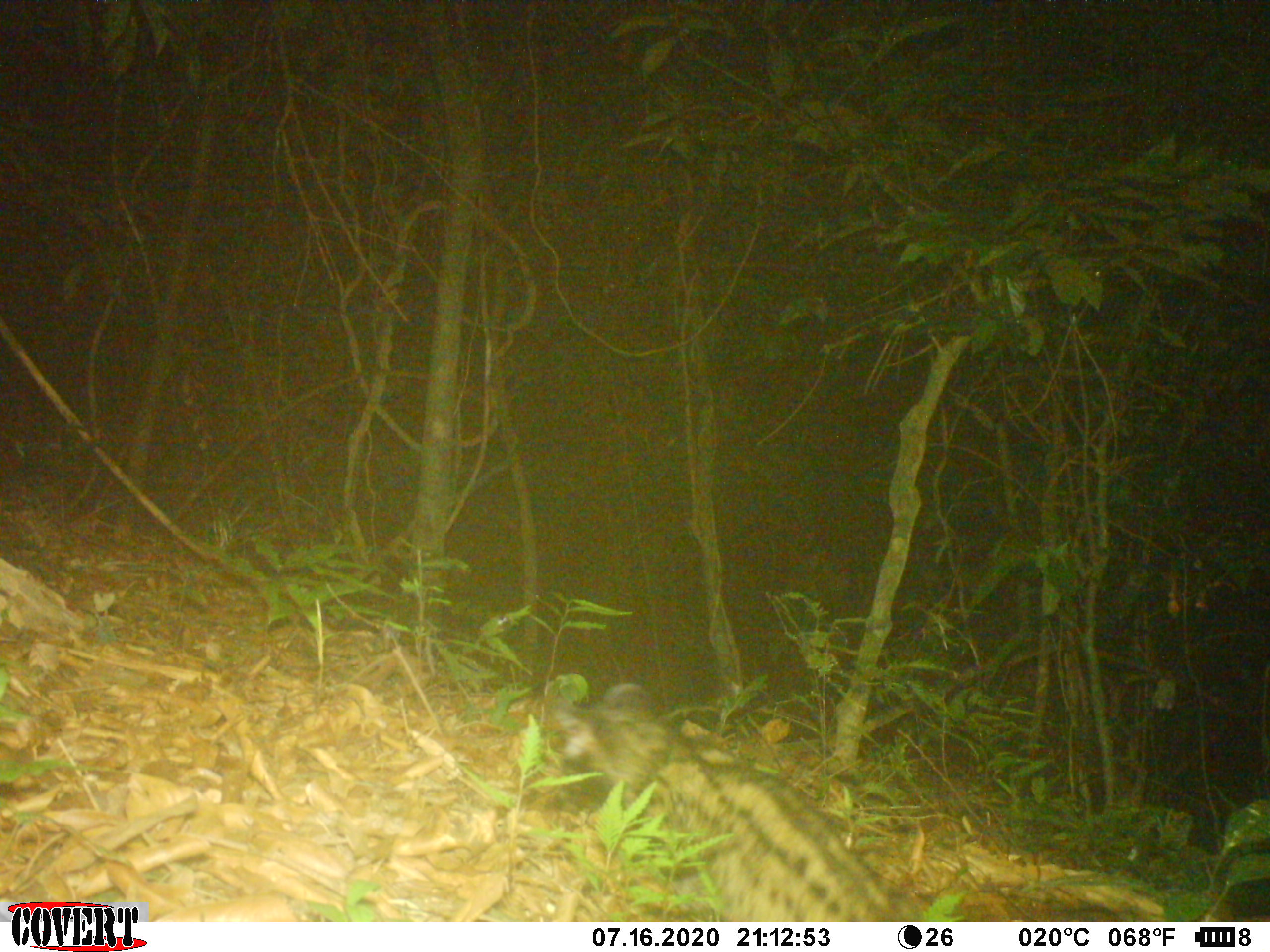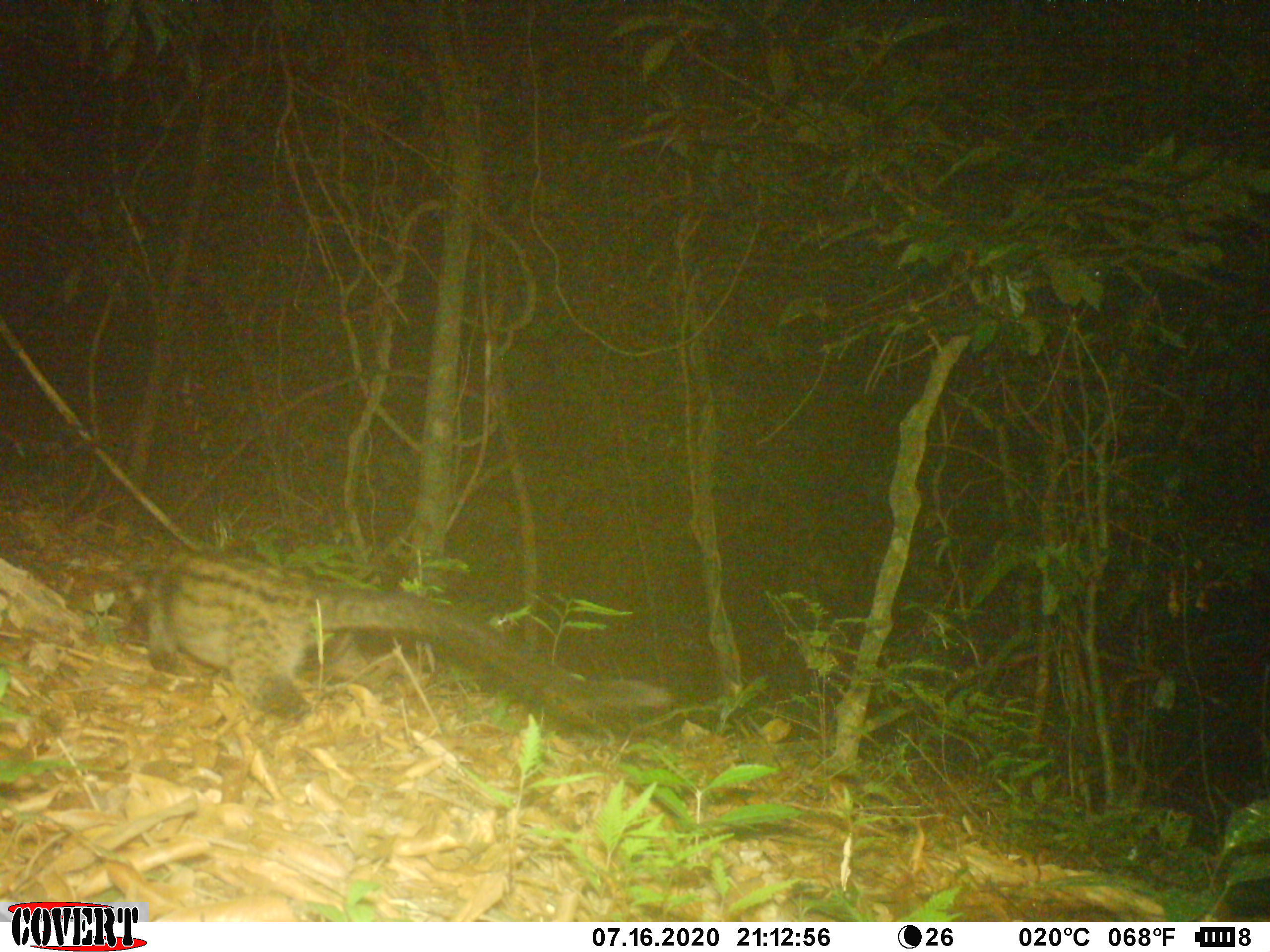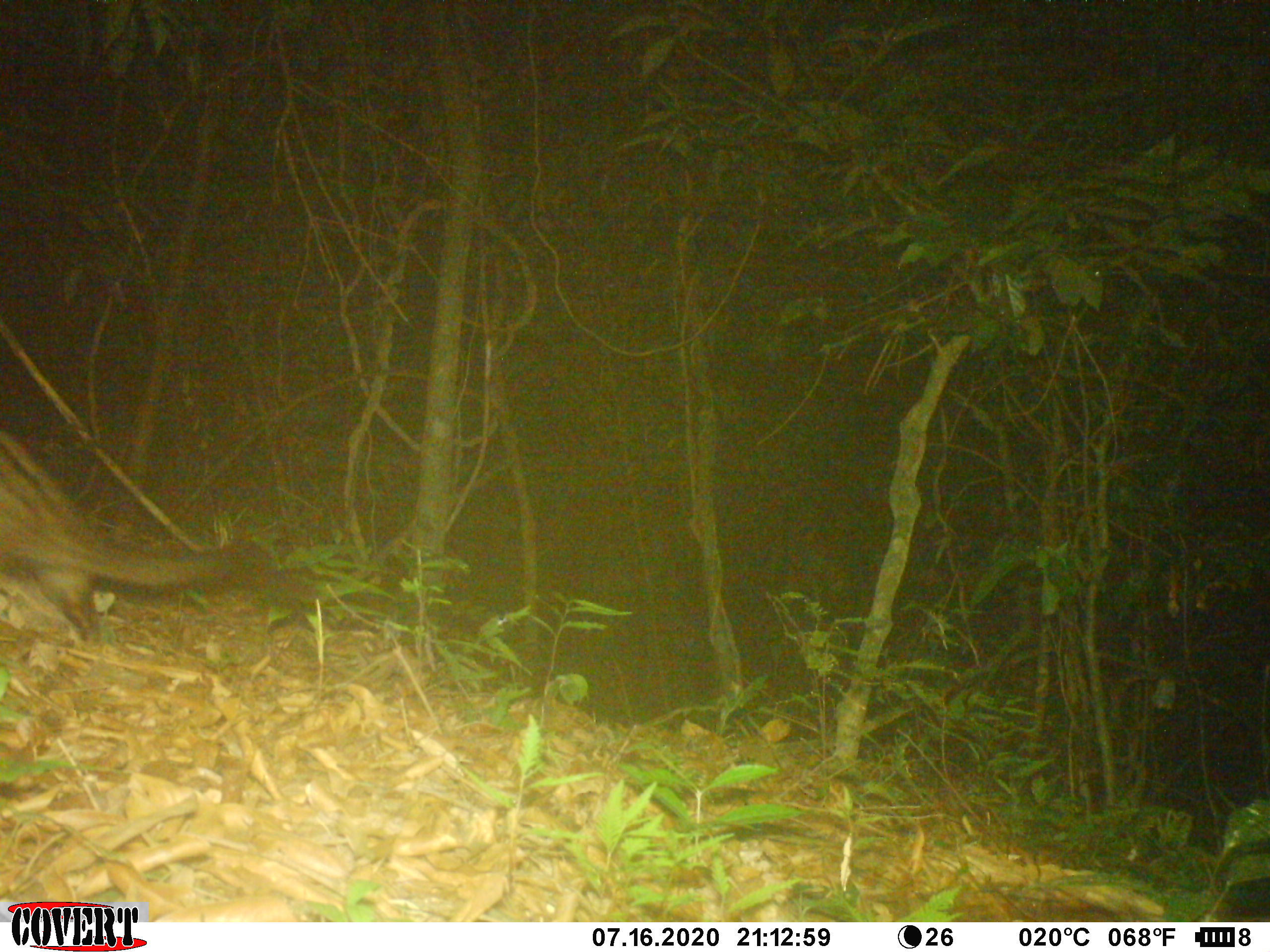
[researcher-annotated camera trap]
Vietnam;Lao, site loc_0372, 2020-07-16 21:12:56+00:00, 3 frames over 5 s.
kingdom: Animalia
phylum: Chordata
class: Mammalia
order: Carnivora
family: Viverridae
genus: Paradoxurus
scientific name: Paradoxurus hermaphroditus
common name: common palm civet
Common palm civet (Paradoxurus hermaphroditus). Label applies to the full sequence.